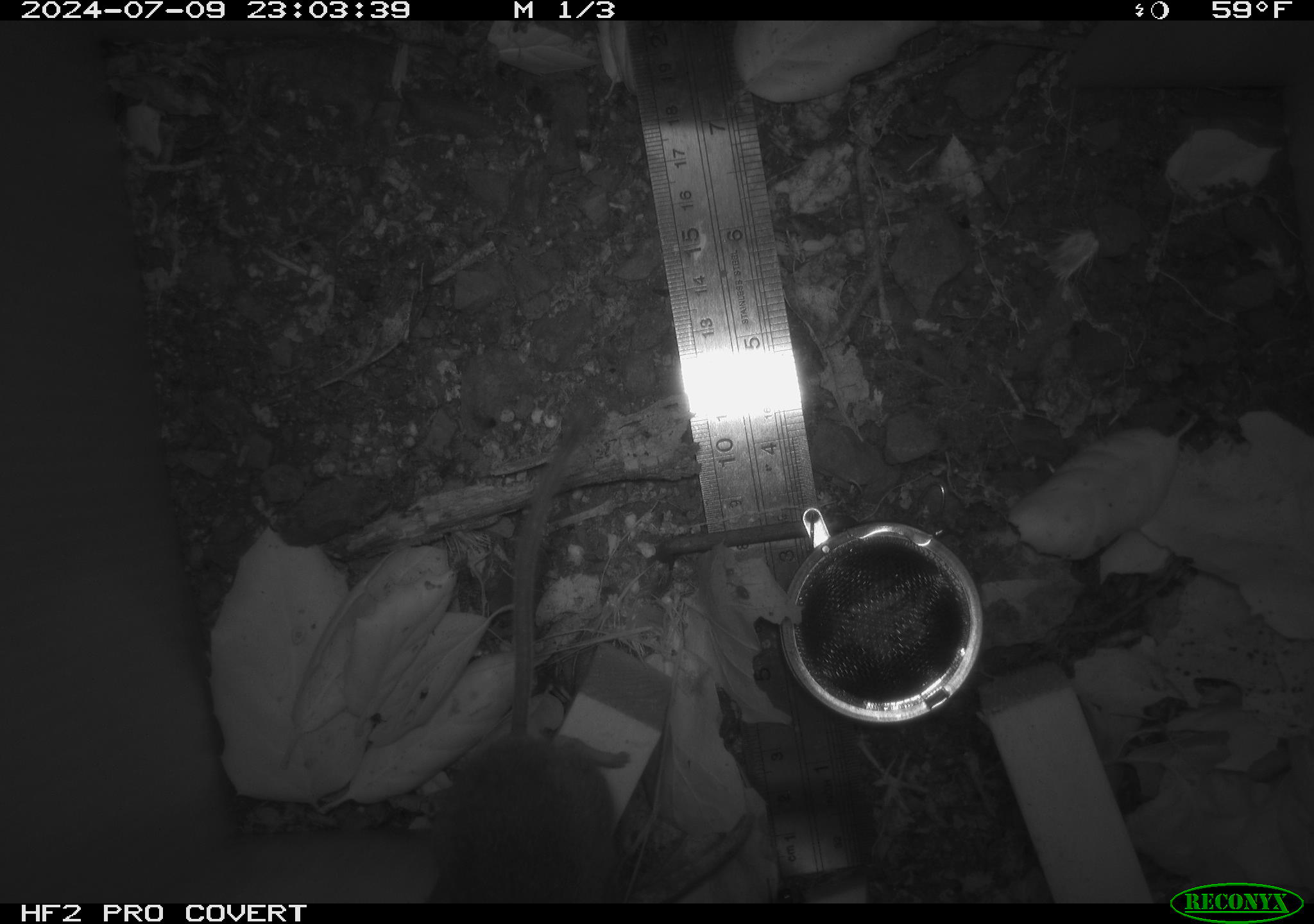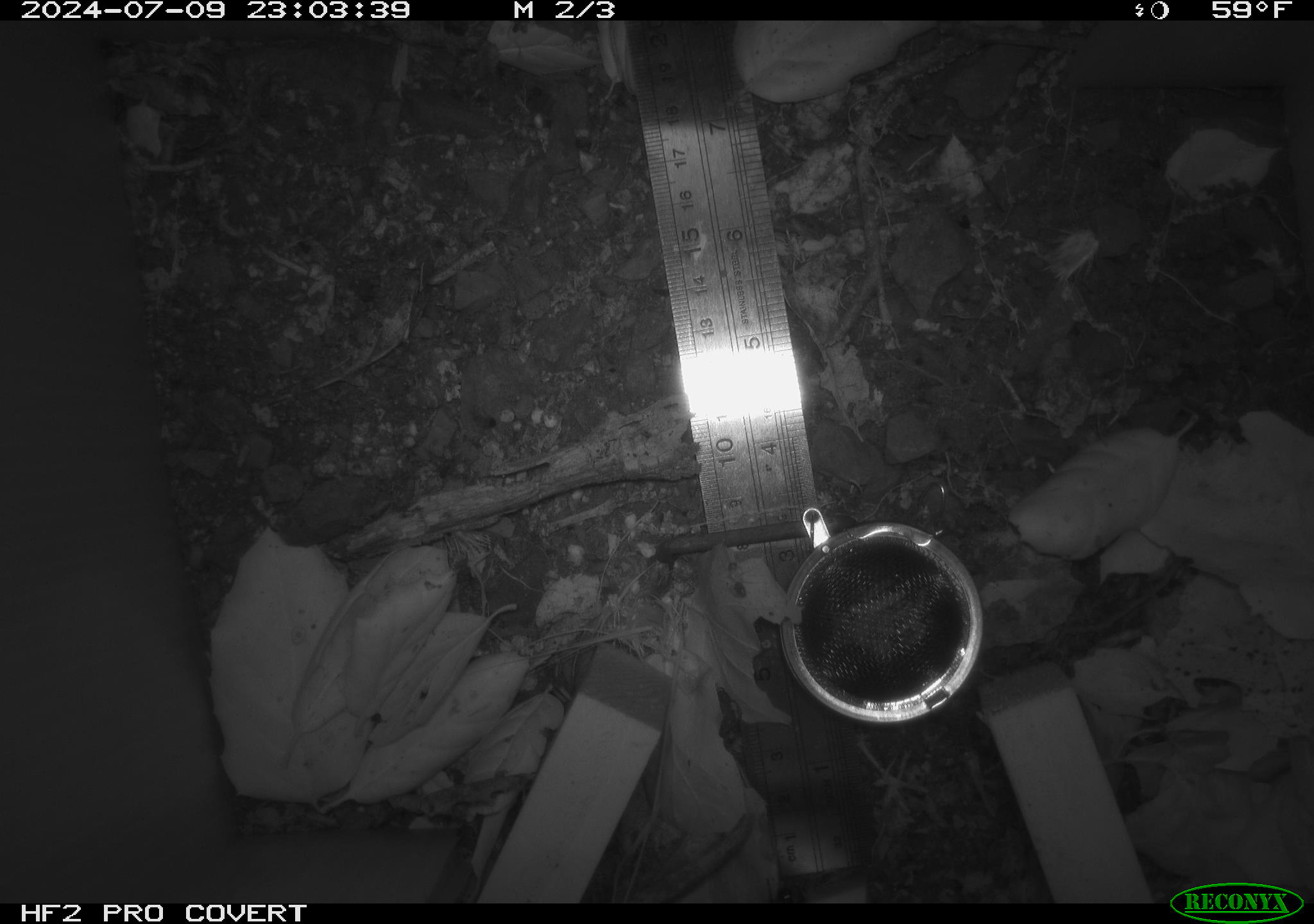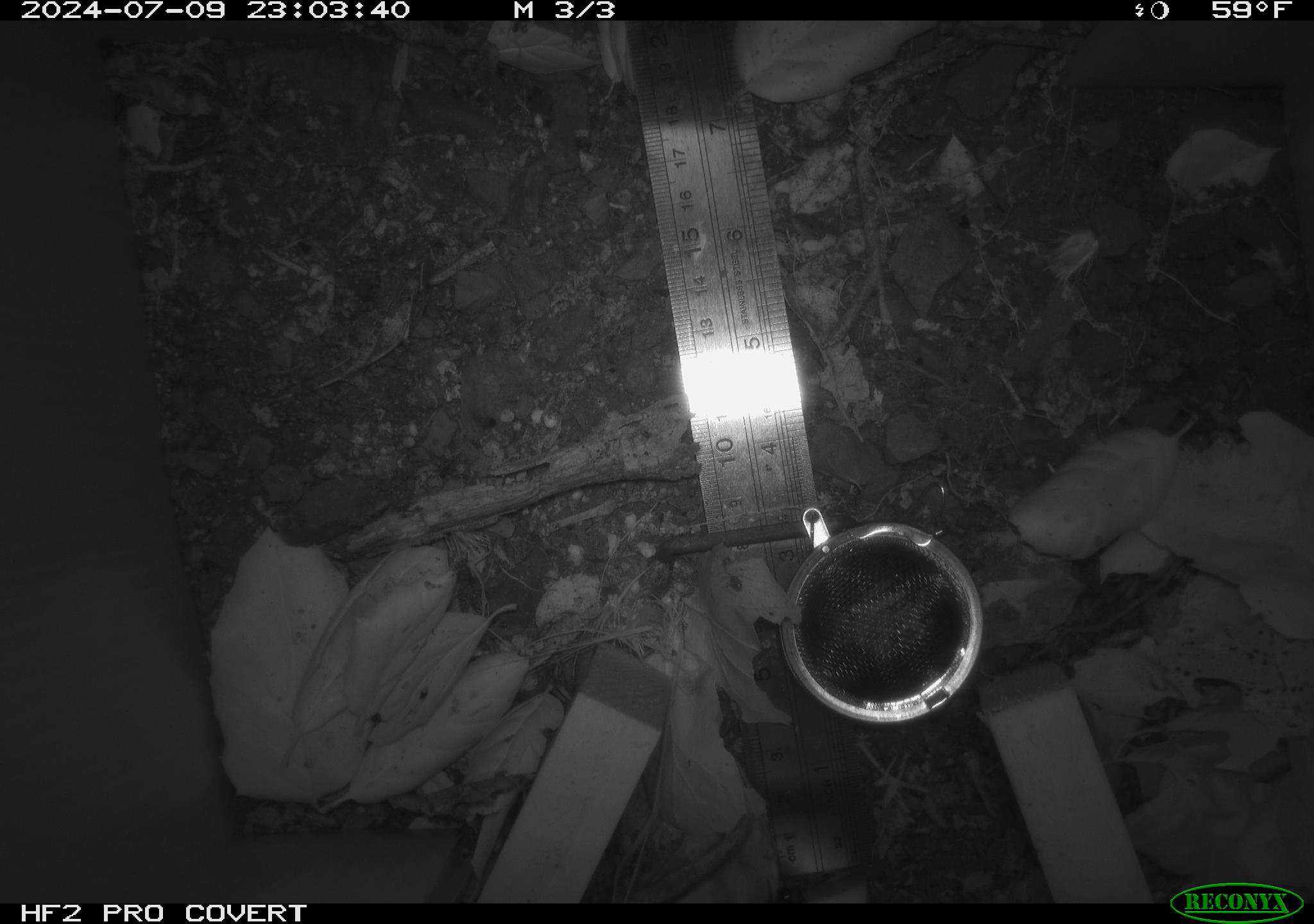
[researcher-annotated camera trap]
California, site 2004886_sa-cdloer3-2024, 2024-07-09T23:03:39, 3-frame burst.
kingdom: Animalia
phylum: Chordata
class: Mammalia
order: Rodentia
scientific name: Rodentia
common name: rodent